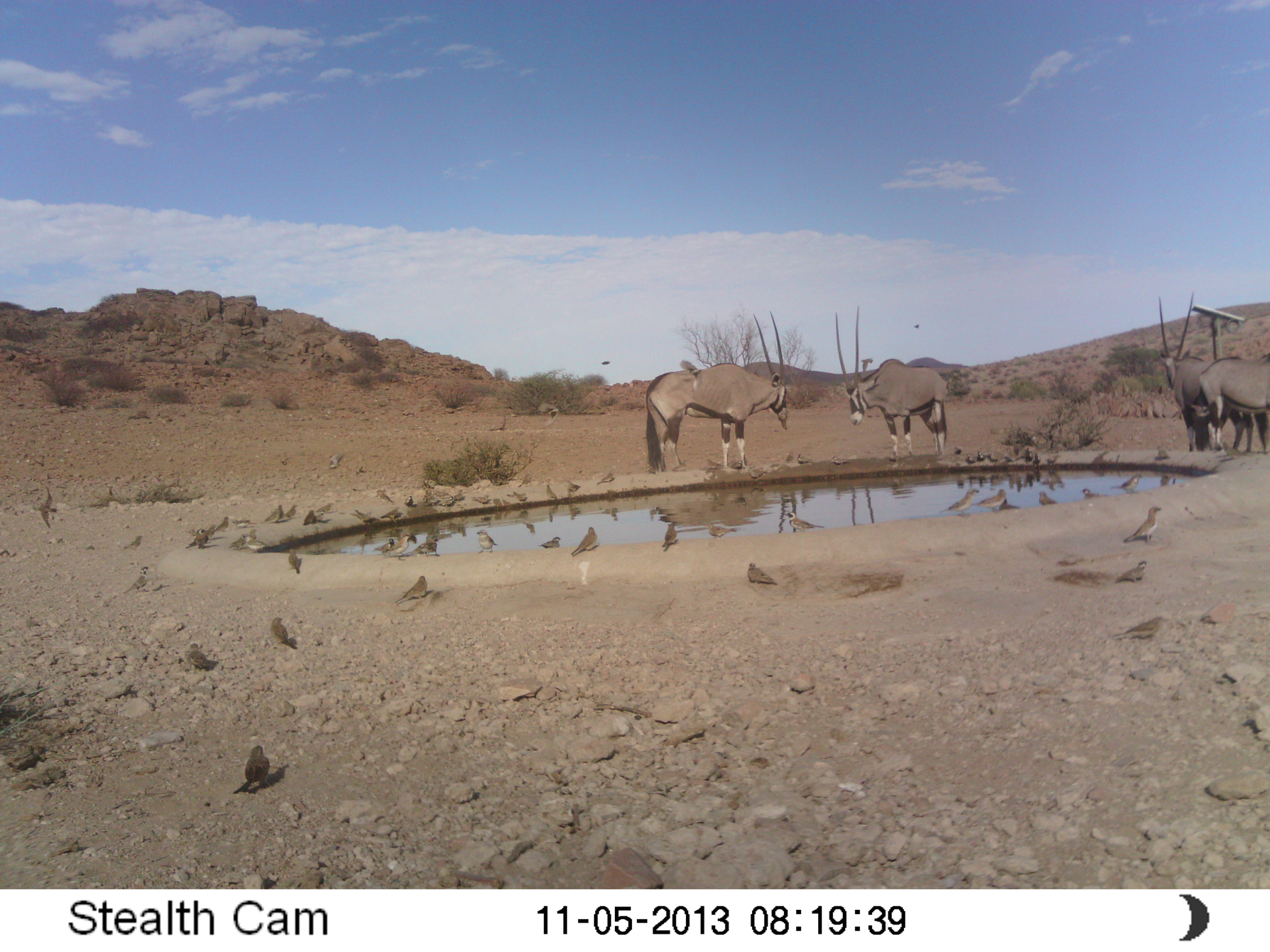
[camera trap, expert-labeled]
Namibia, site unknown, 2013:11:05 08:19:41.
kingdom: Animalia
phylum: Chordata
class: Mammalia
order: Artiodactyla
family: Bovidae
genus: Oryx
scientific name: Oryx gazella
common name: gemsbok